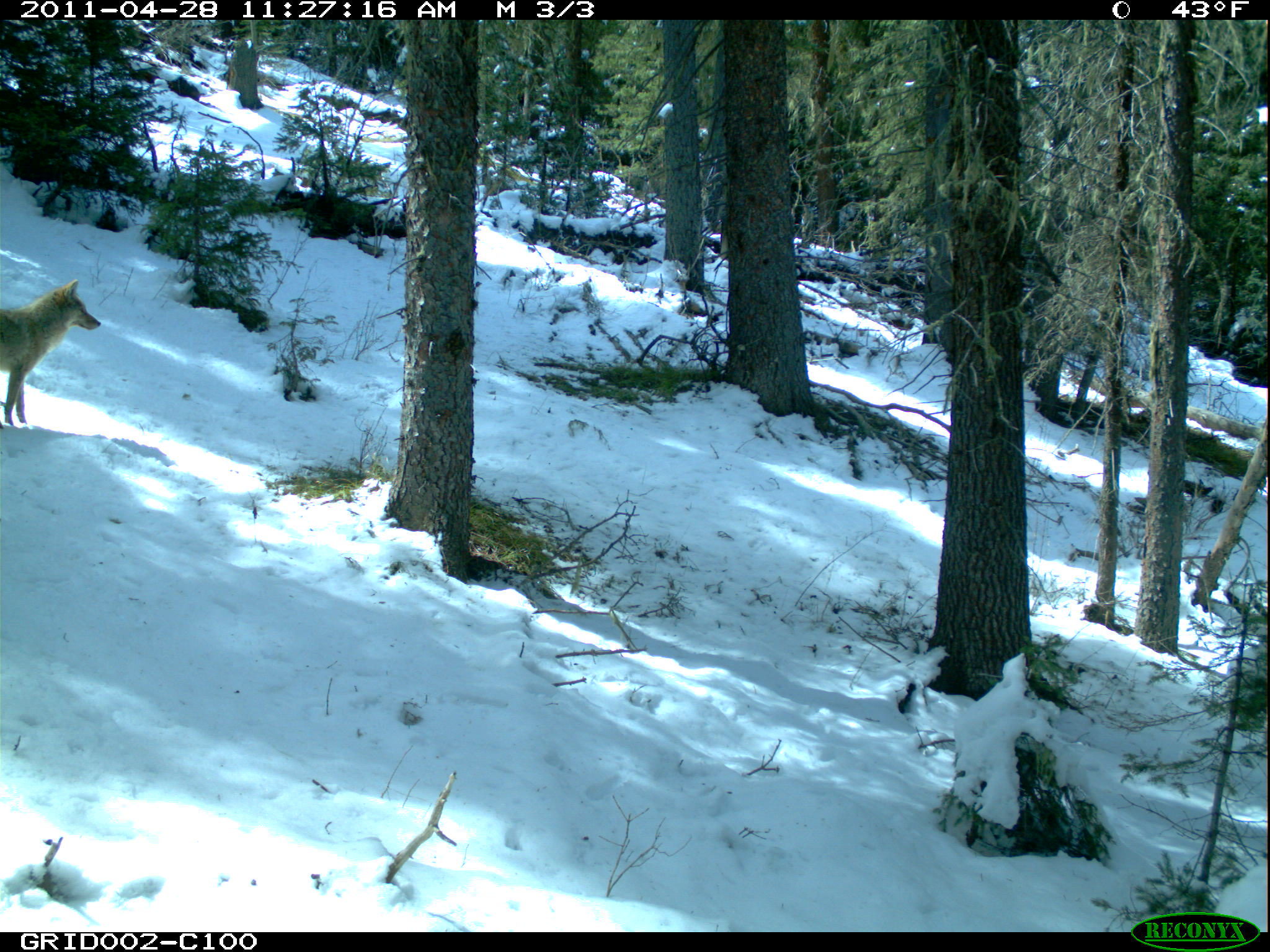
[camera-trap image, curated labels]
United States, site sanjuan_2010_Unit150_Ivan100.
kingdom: Animalia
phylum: Chordata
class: Mammalia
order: Carnivora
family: Canidae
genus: Canis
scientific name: Canis latrans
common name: coyote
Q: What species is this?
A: Canis latrans (coyote).